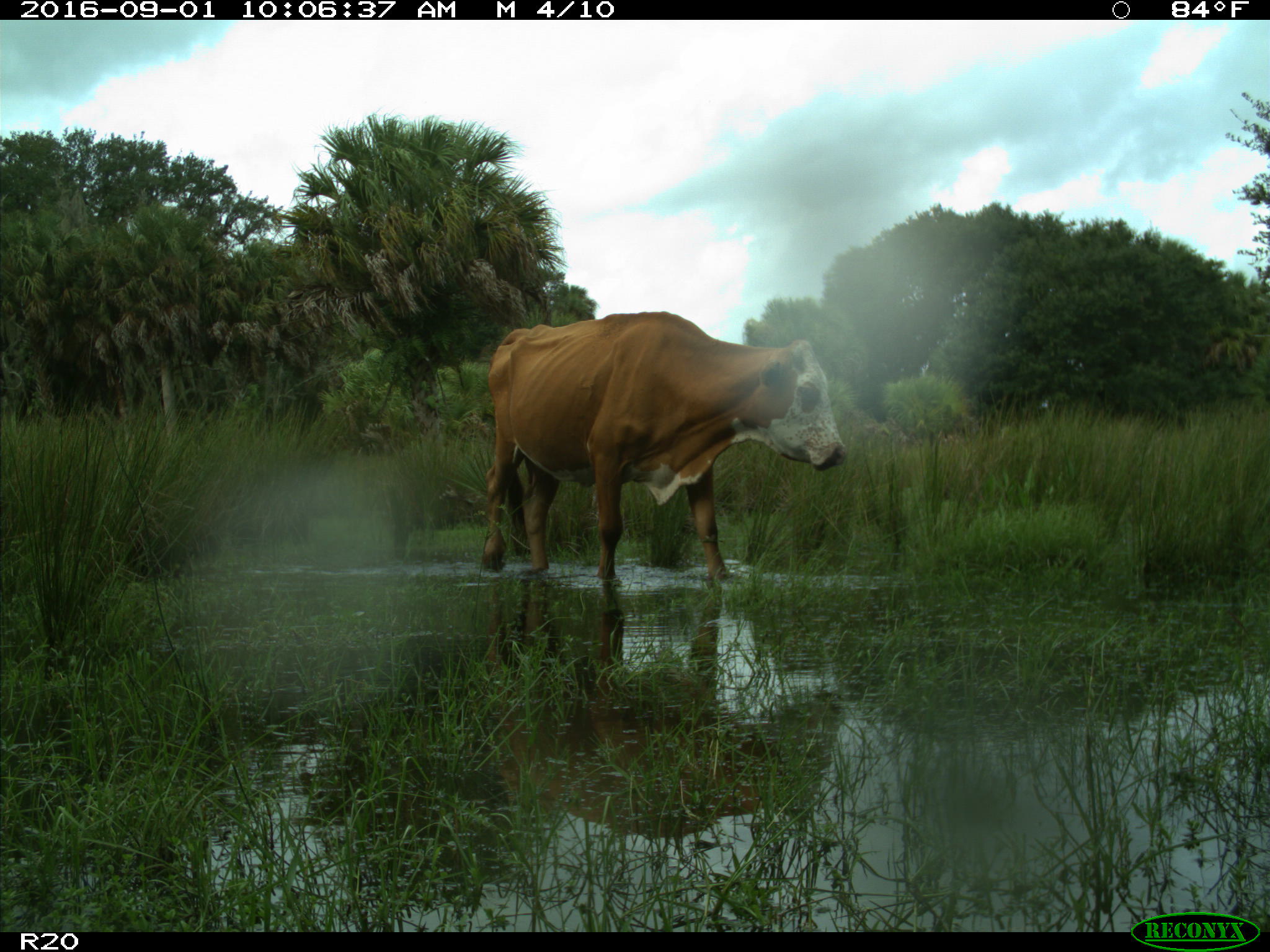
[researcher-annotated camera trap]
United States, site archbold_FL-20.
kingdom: Animalia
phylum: Chordata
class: Mammalia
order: Artiodactyla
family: Bovidae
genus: Bos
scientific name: Bos taurus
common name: domestic cow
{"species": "Bos taurus (domestic cow)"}